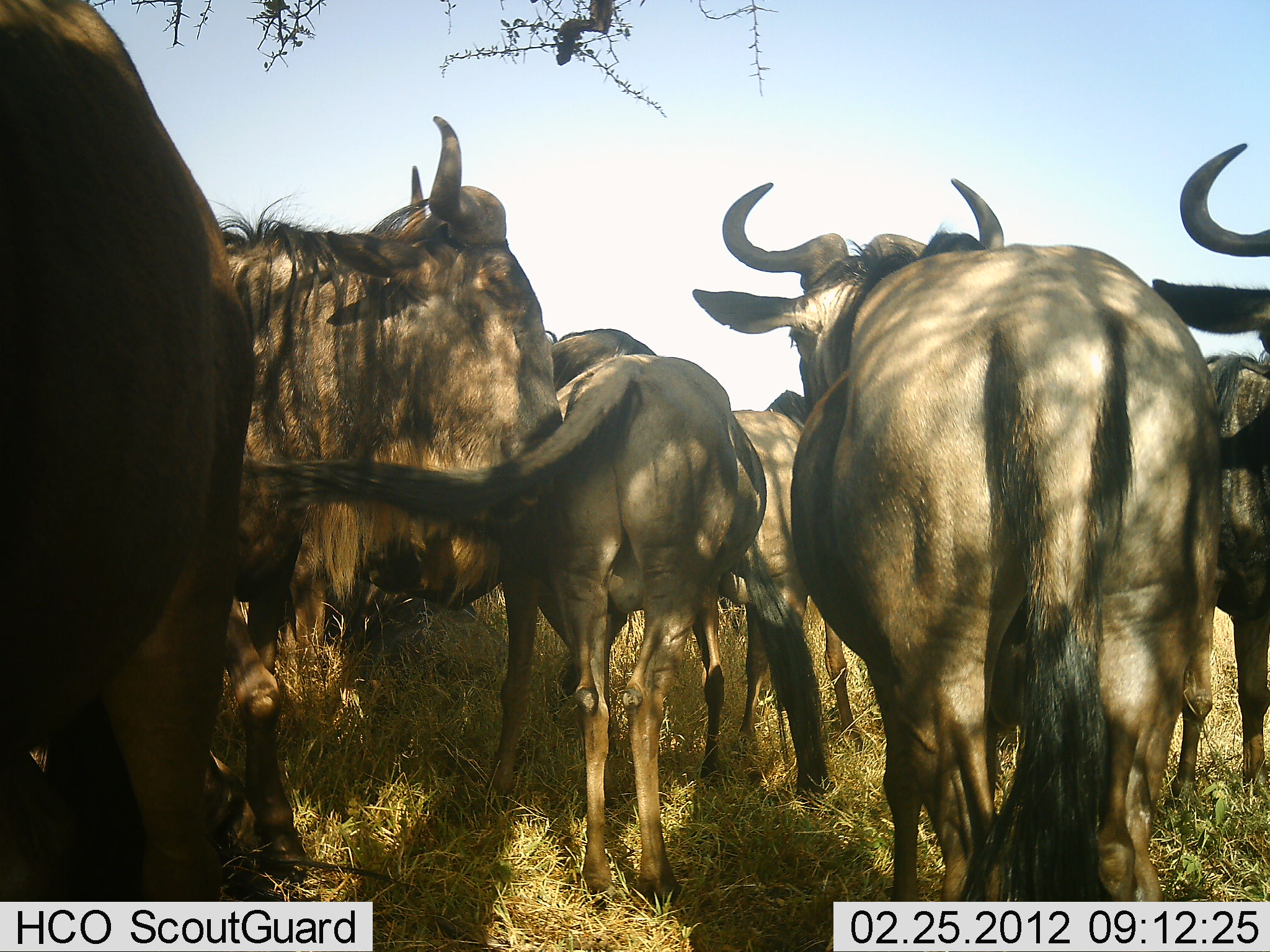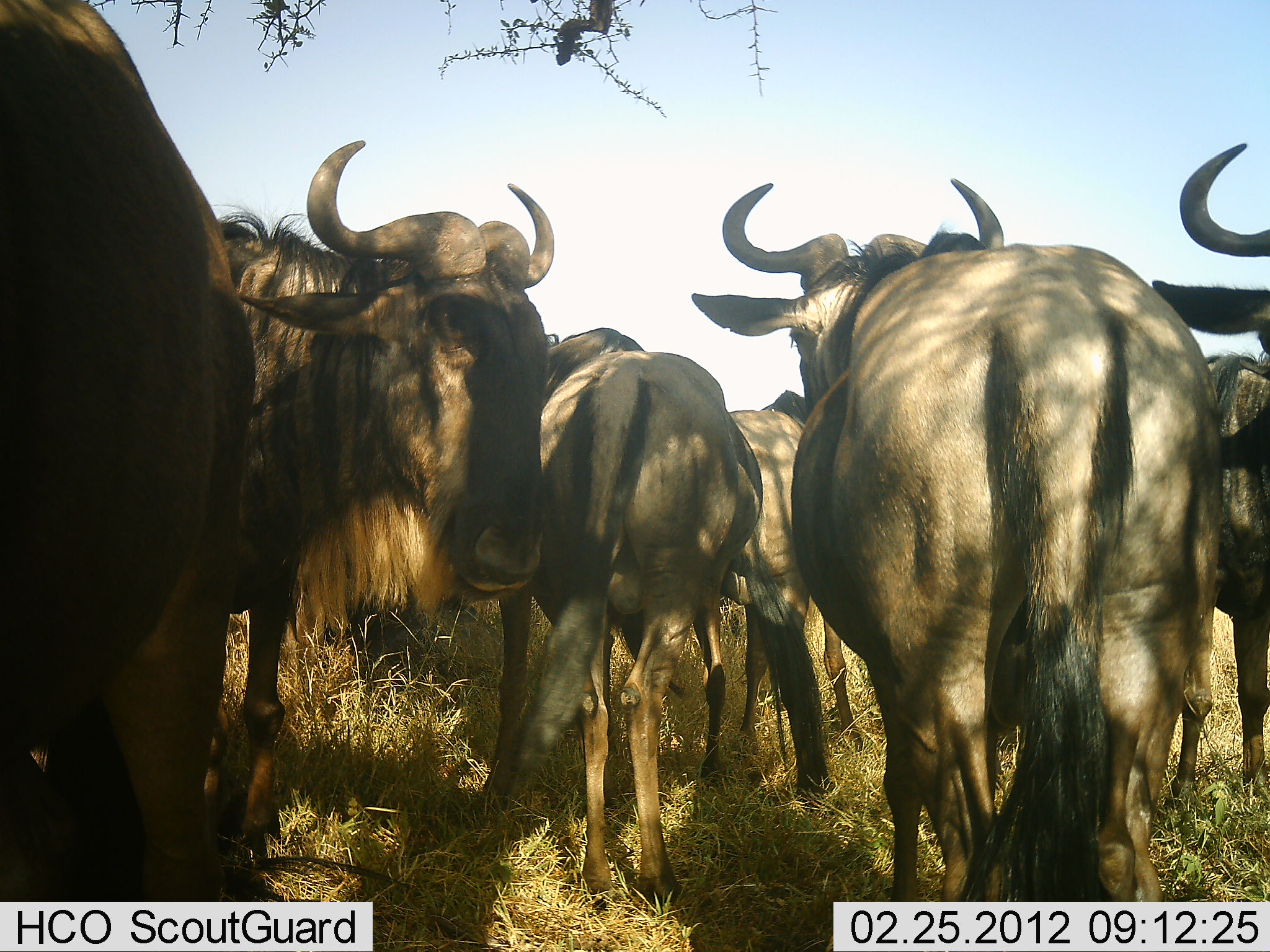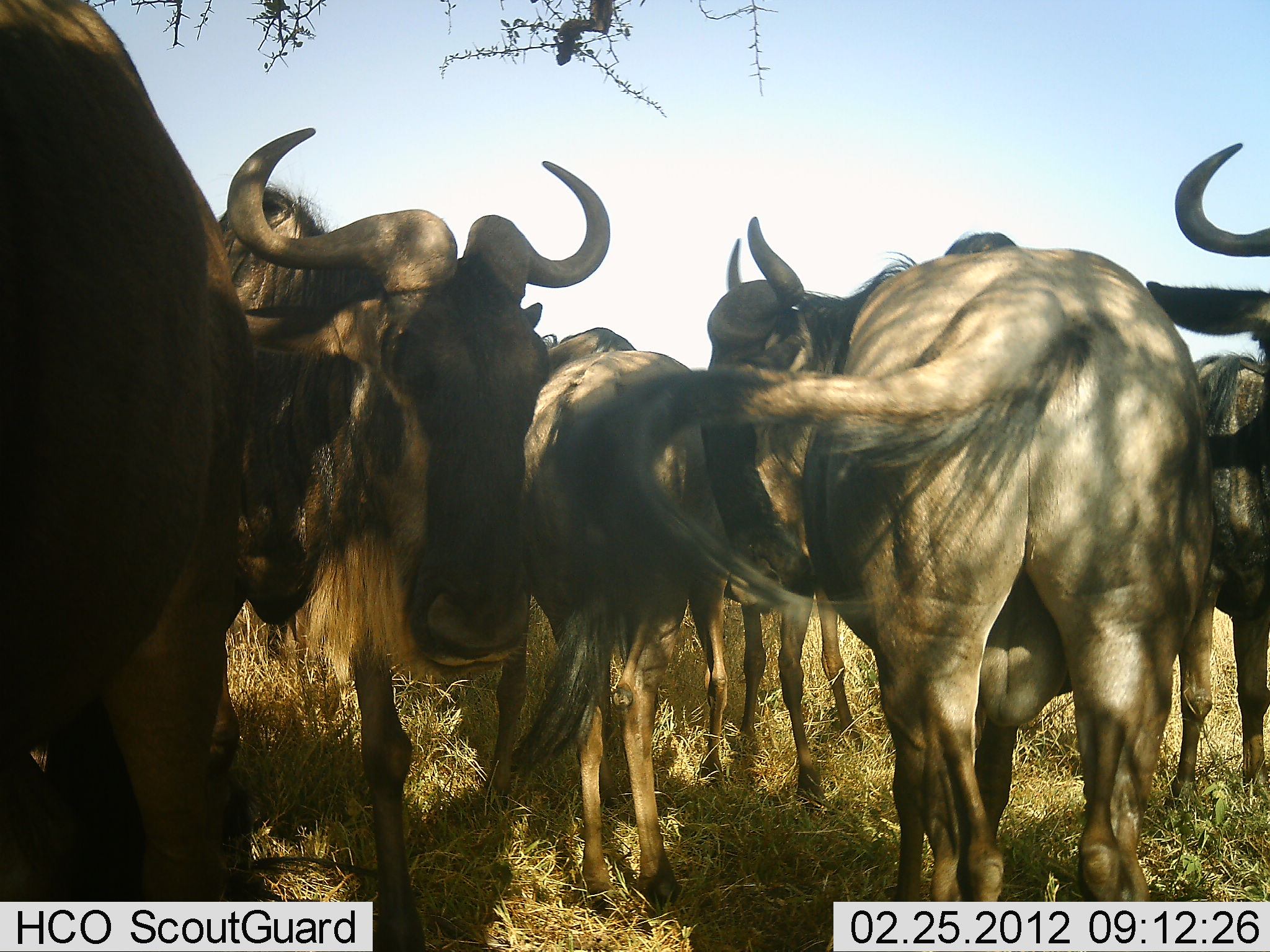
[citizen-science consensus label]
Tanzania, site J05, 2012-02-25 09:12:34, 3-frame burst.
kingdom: Animalia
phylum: Chordata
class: Mammalia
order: Artiodactyla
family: Bovidae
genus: Connochaetes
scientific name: Connochaetes taurinus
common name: blue wildebeest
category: wildebeest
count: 7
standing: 85%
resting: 15%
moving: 0%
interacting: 15%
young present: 15%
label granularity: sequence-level